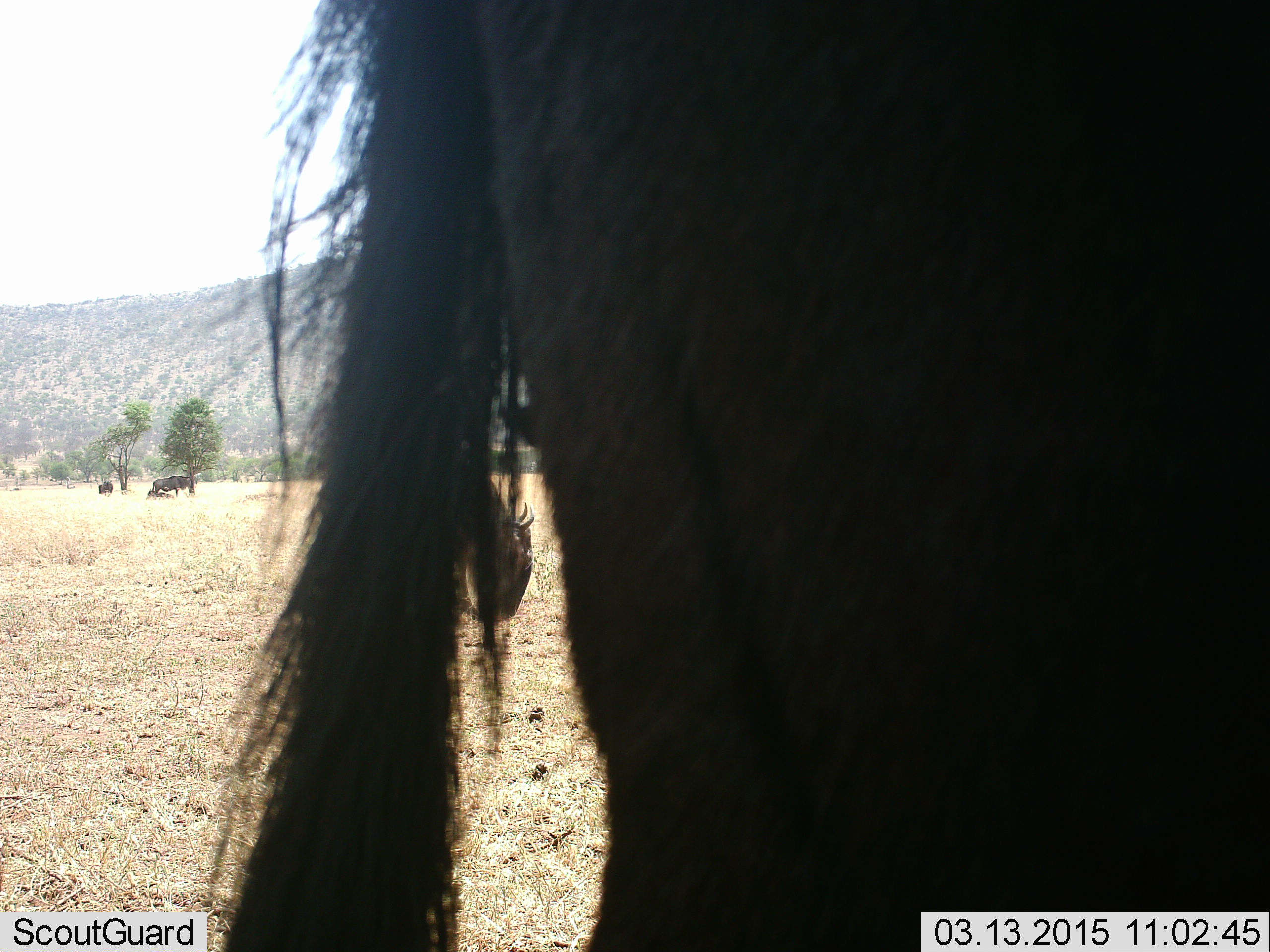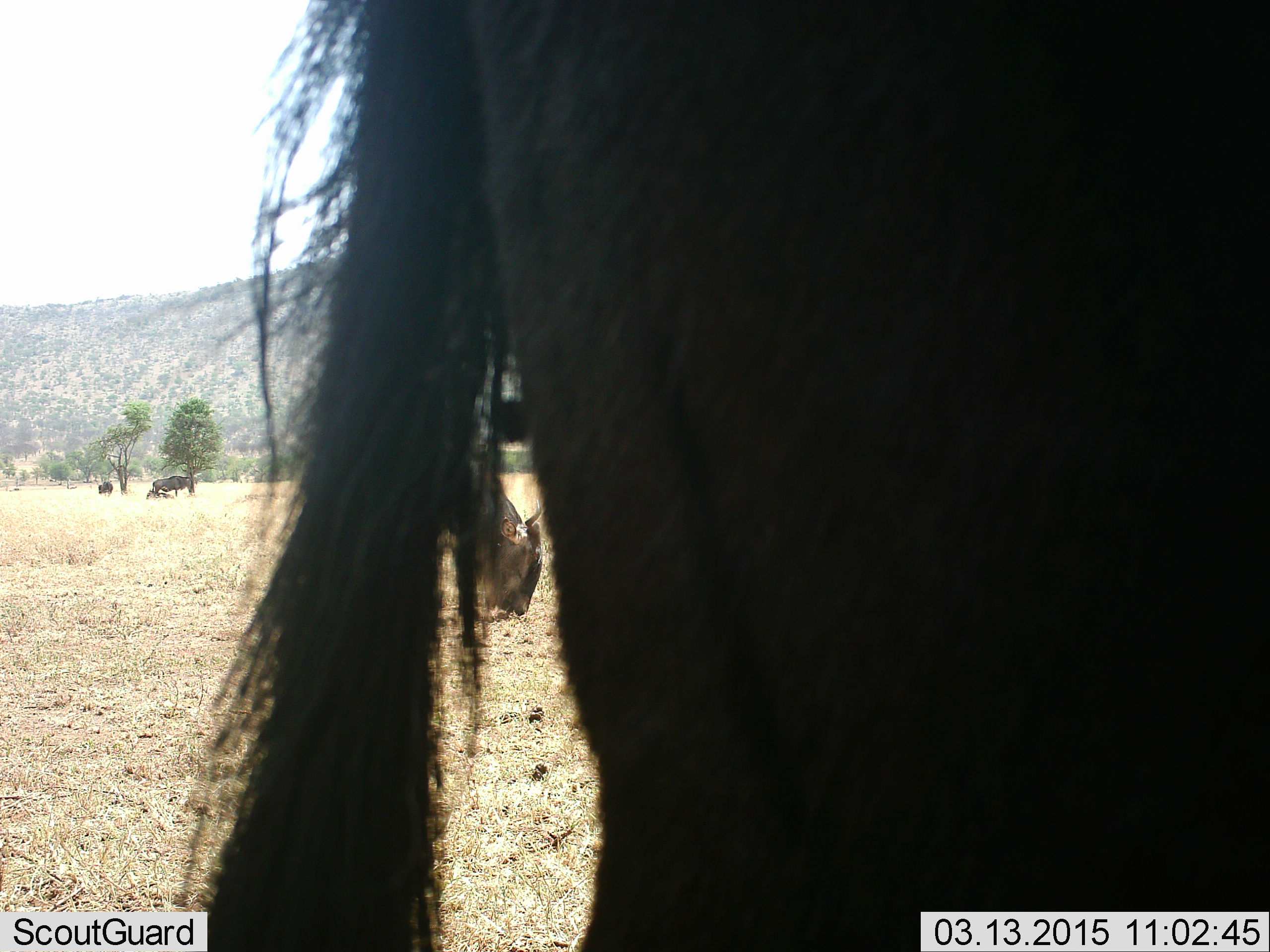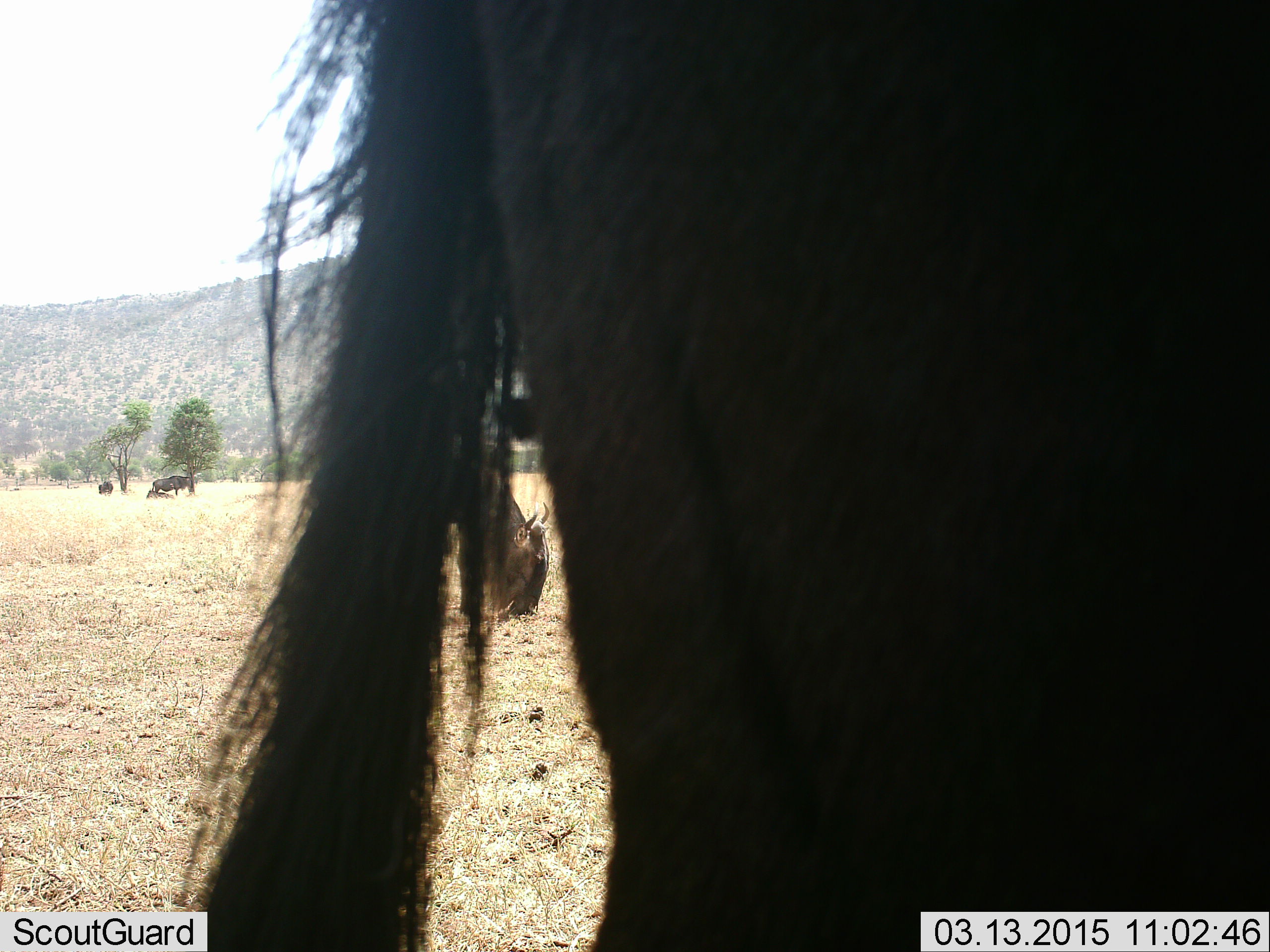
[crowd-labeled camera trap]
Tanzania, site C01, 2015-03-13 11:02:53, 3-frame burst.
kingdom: Animalia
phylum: Chordata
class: Mammalia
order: Artiodactyla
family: Bovidae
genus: Connochaetes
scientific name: Connochaetes taurinus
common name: blue wildebeest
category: wildebeest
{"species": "wildebeest (blue wildebeest) (Connochaetes taurinus)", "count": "5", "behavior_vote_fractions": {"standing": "80%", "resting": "60%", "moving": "10%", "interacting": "0%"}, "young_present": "0%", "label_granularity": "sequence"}